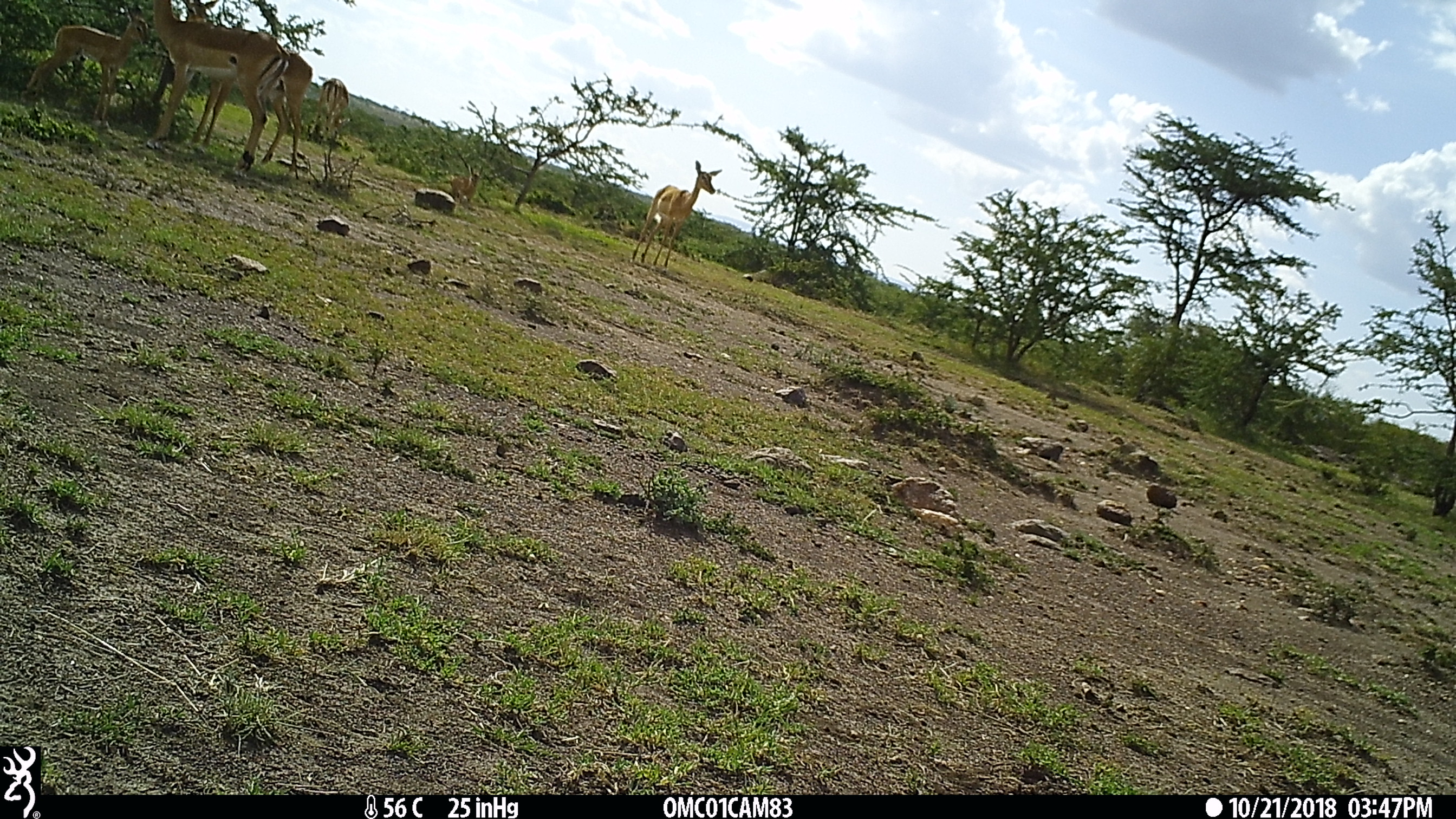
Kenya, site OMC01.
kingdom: Animalia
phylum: Chordata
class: Mammalia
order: Artiodactyla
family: Bovidae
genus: Aepyceros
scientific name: Aepyceros melampus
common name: impala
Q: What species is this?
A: Impala (Aepyceros melampus).